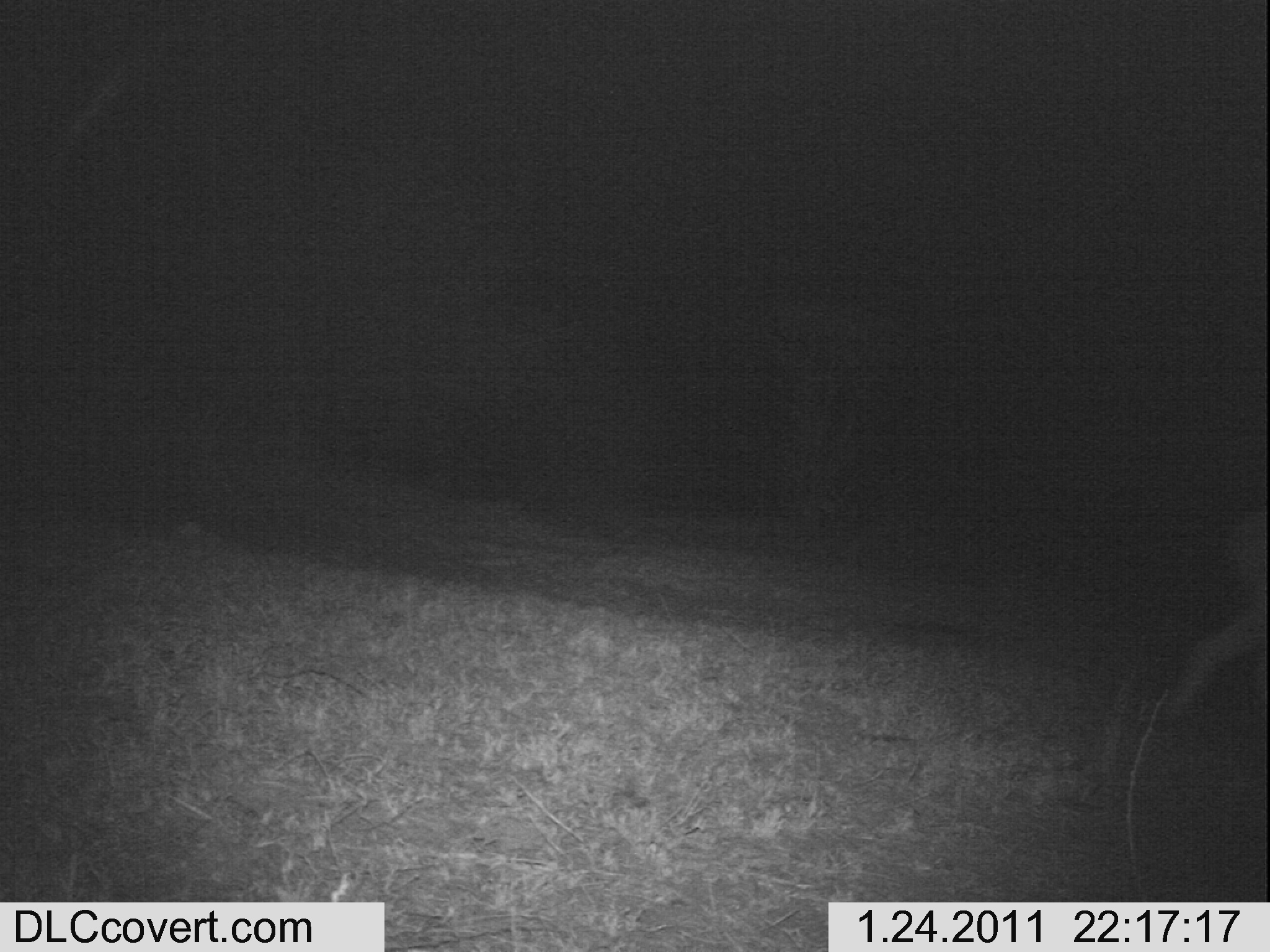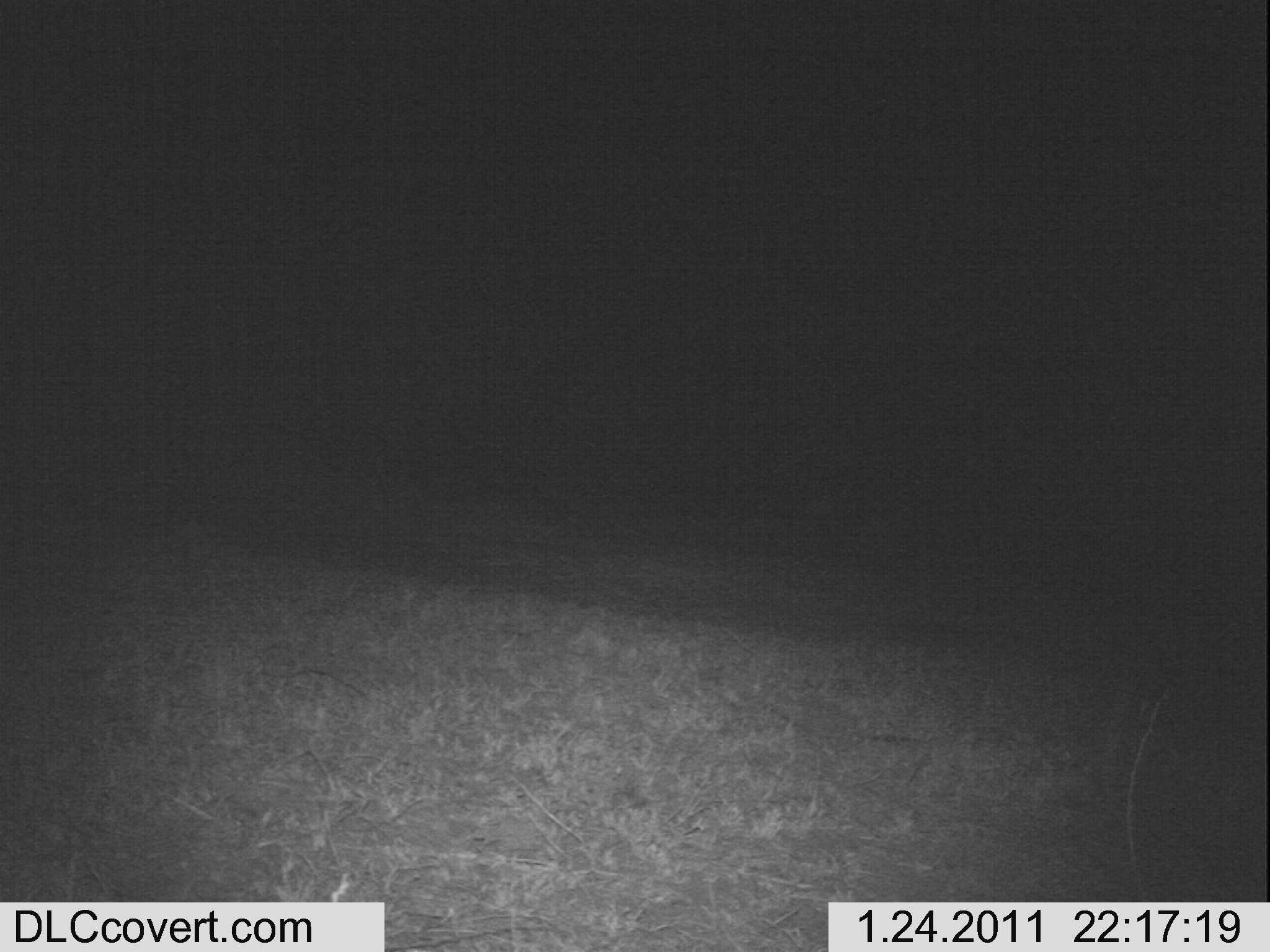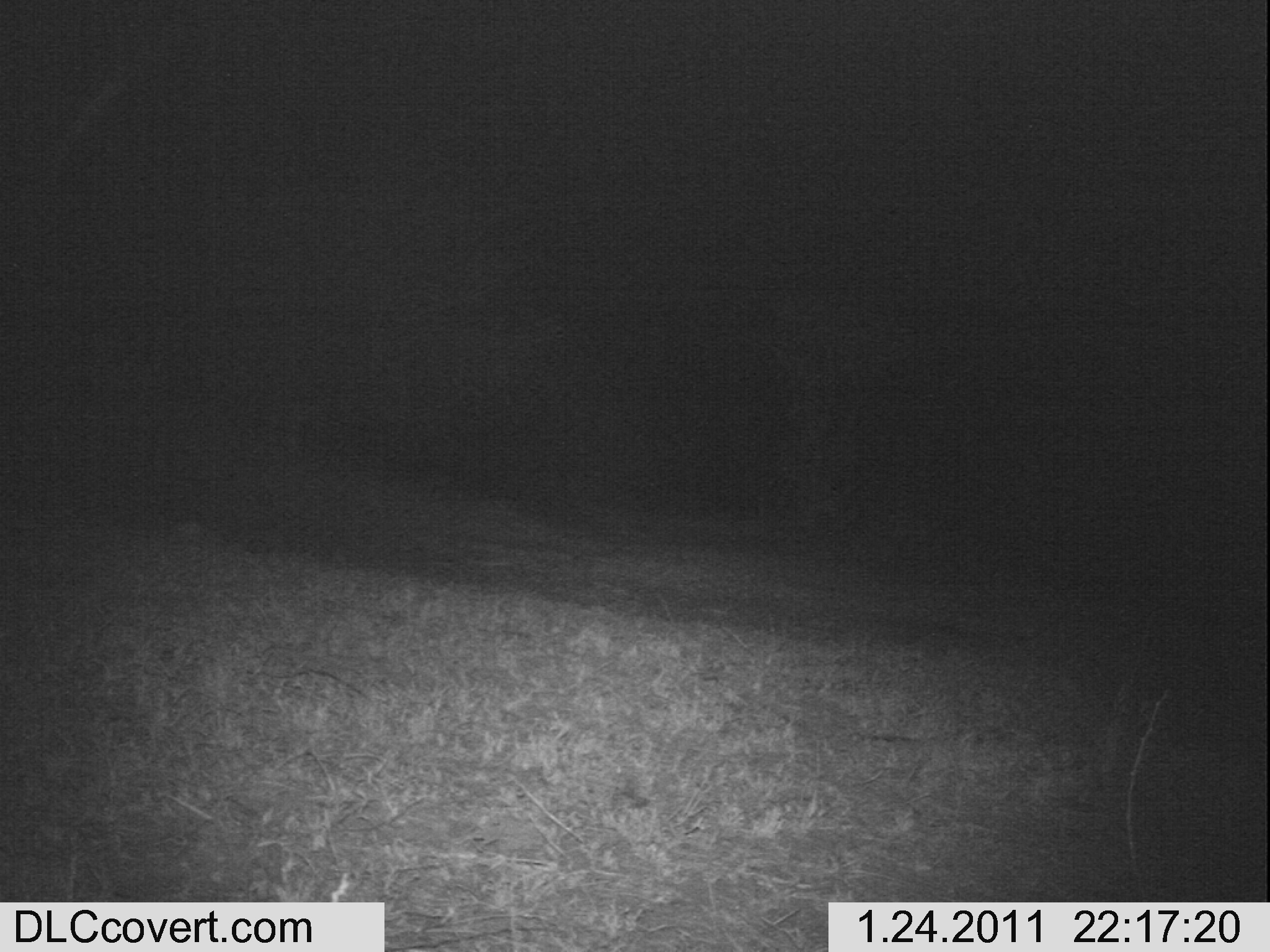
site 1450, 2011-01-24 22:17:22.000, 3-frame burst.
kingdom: Animalia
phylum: Chordata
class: Mammalia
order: Artiodactyla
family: Bovidae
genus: Aepyceros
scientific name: Aepyceros melampus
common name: impala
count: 1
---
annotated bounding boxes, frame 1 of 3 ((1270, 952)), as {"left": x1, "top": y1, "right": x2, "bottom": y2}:
aepyceros melampus: {"left": 1136, "top": 497, "right": 1270, "bottom": 784}